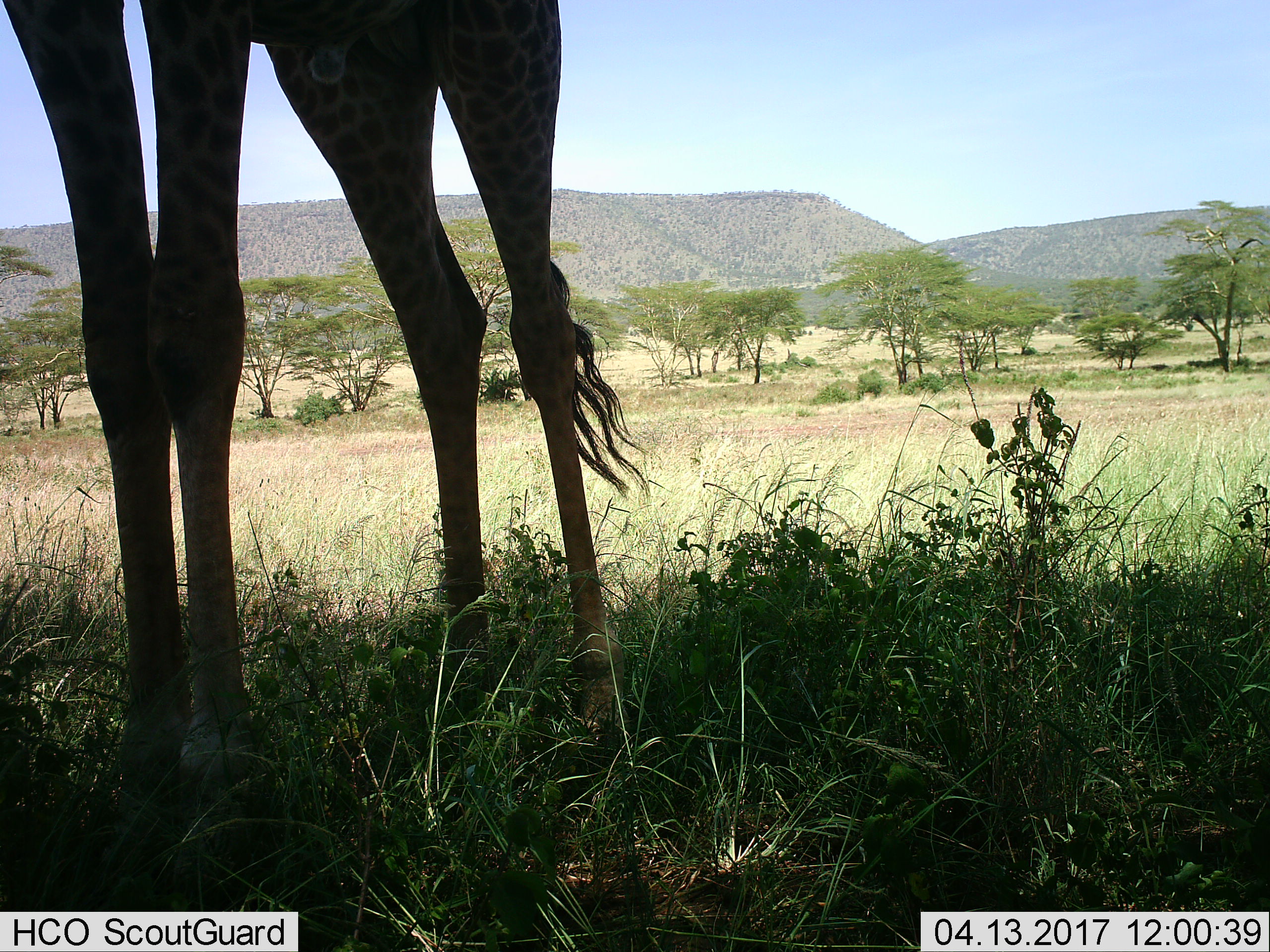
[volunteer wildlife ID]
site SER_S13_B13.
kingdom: Animalia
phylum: Chordata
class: Mammalia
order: Artiodactyla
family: Giraffidae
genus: Giraffa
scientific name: Giraffa camelopardalis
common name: giraffe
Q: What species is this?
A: Giraffe (Giraffa camelopardalis).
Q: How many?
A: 1.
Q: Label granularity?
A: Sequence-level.